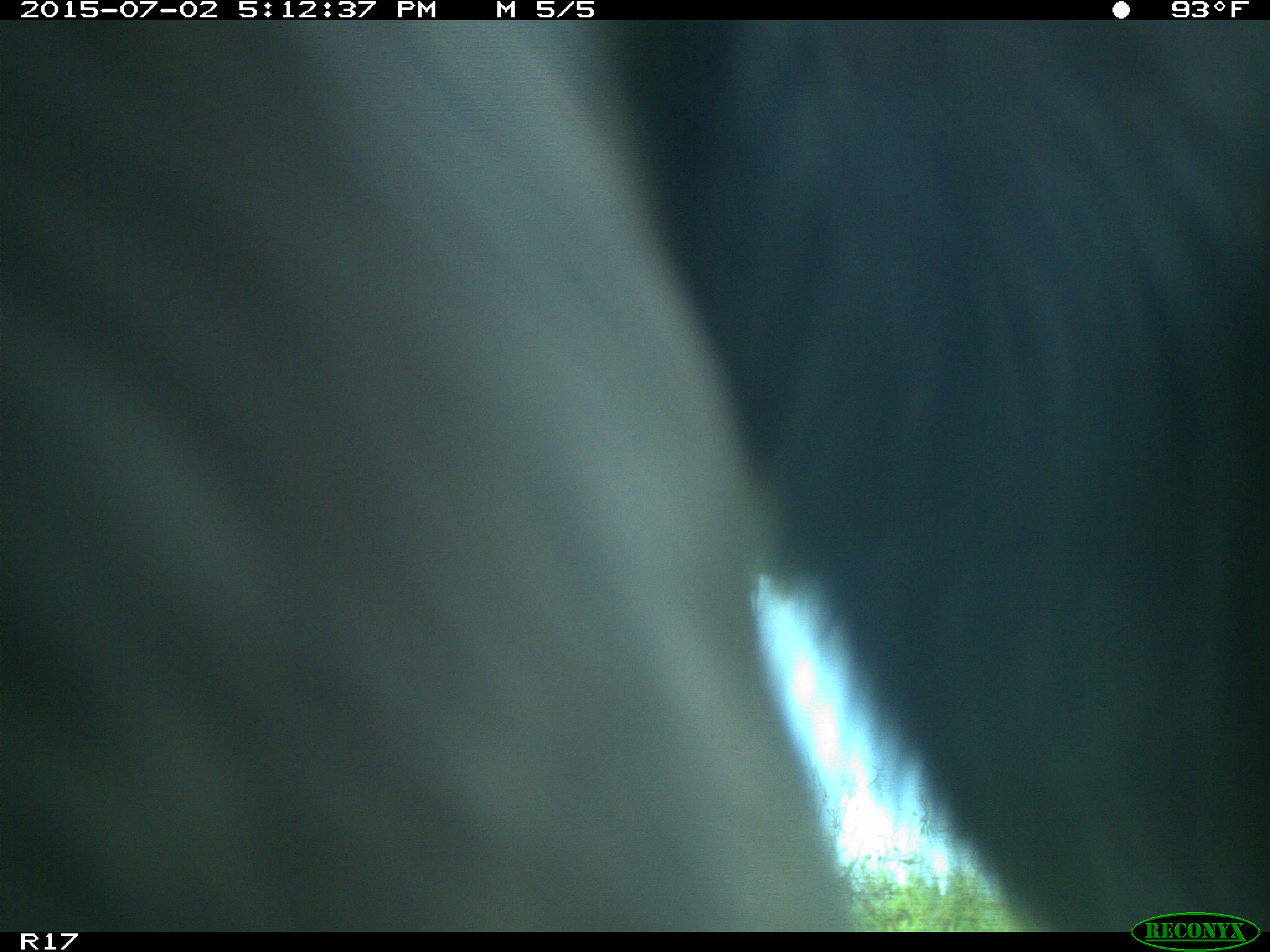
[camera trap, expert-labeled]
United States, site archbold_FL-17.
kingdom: Animalia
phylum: Chordata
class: Mammalia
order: Artiodactyla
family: Bovidae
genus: Bos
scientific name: Bos taurus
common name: domestic cow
Bos taurus (domestic cow).